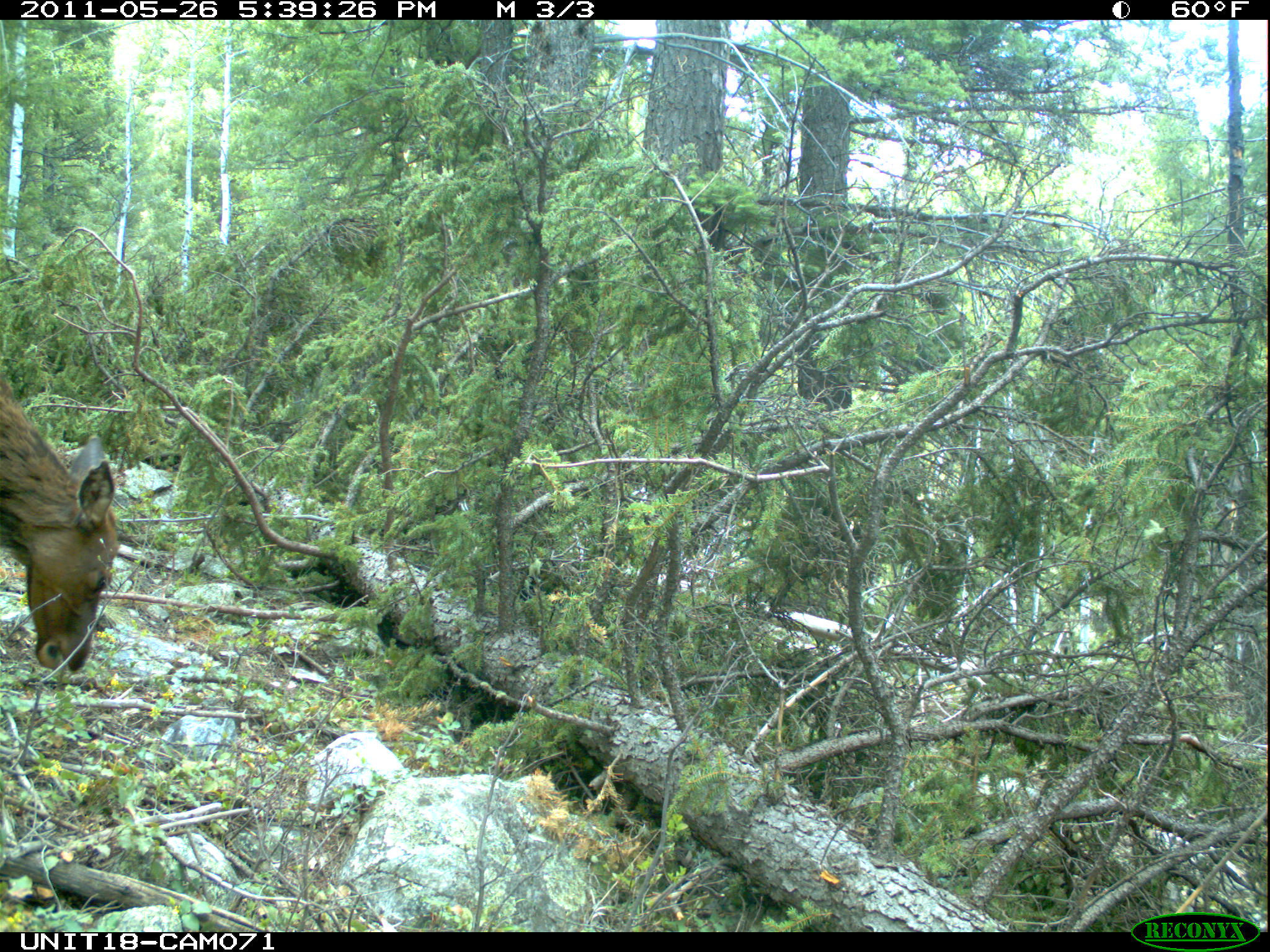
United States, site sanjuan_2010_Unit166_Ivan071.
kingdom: Animalia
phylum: Chordata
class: Mammalia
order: Artiodactyla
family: Cervidae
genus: Cervus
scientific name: Cervus elaphus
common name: red deer